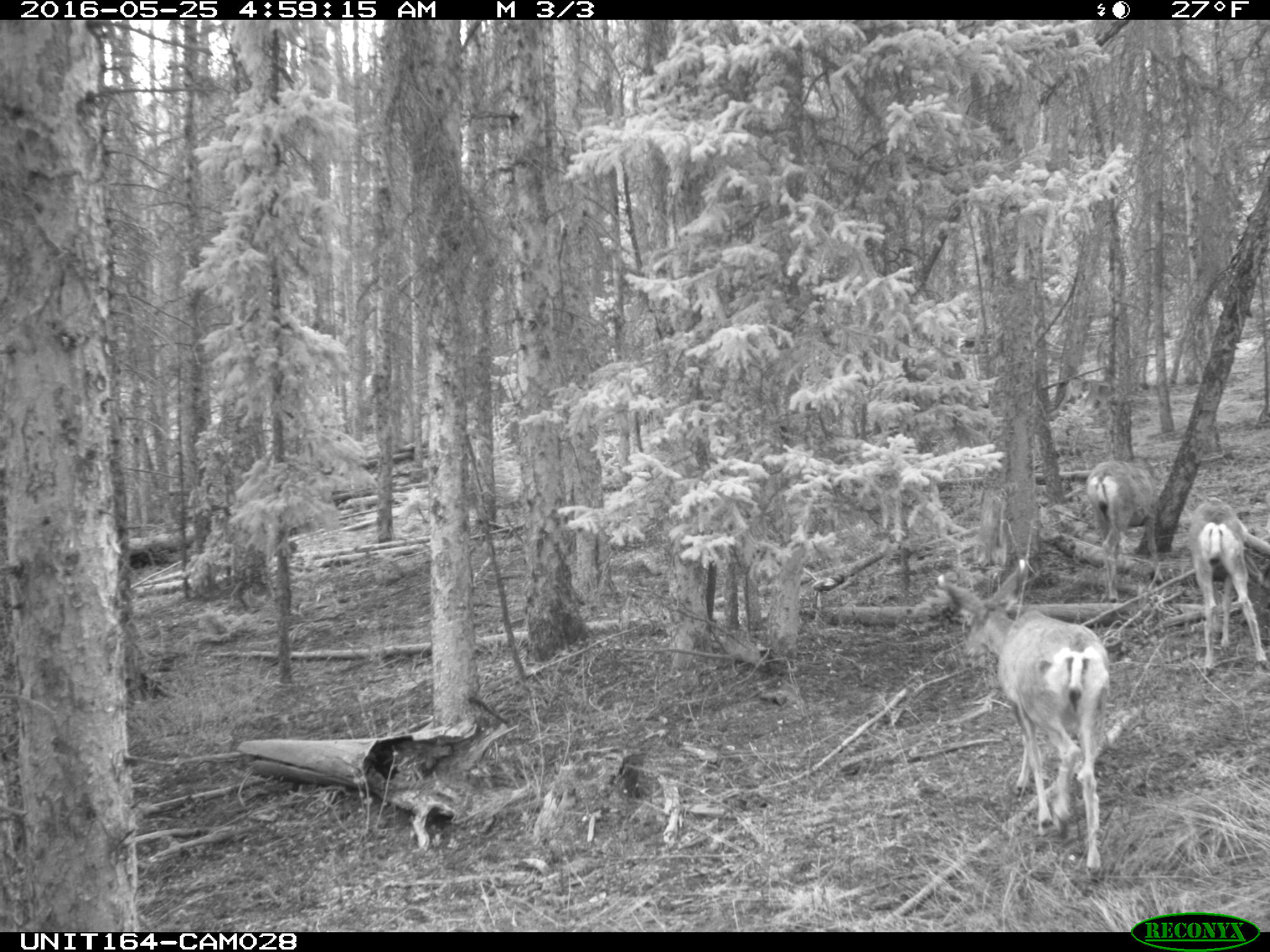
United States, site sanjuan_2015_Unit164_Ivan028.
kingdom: Animalia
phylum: Chordata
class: Mammalia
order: Artiodactyla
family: Cervidae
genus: Odocoileus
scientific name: Odocoileus hemionus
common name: mule deer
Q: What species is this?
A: Odocoileus hemionus (mule deer).